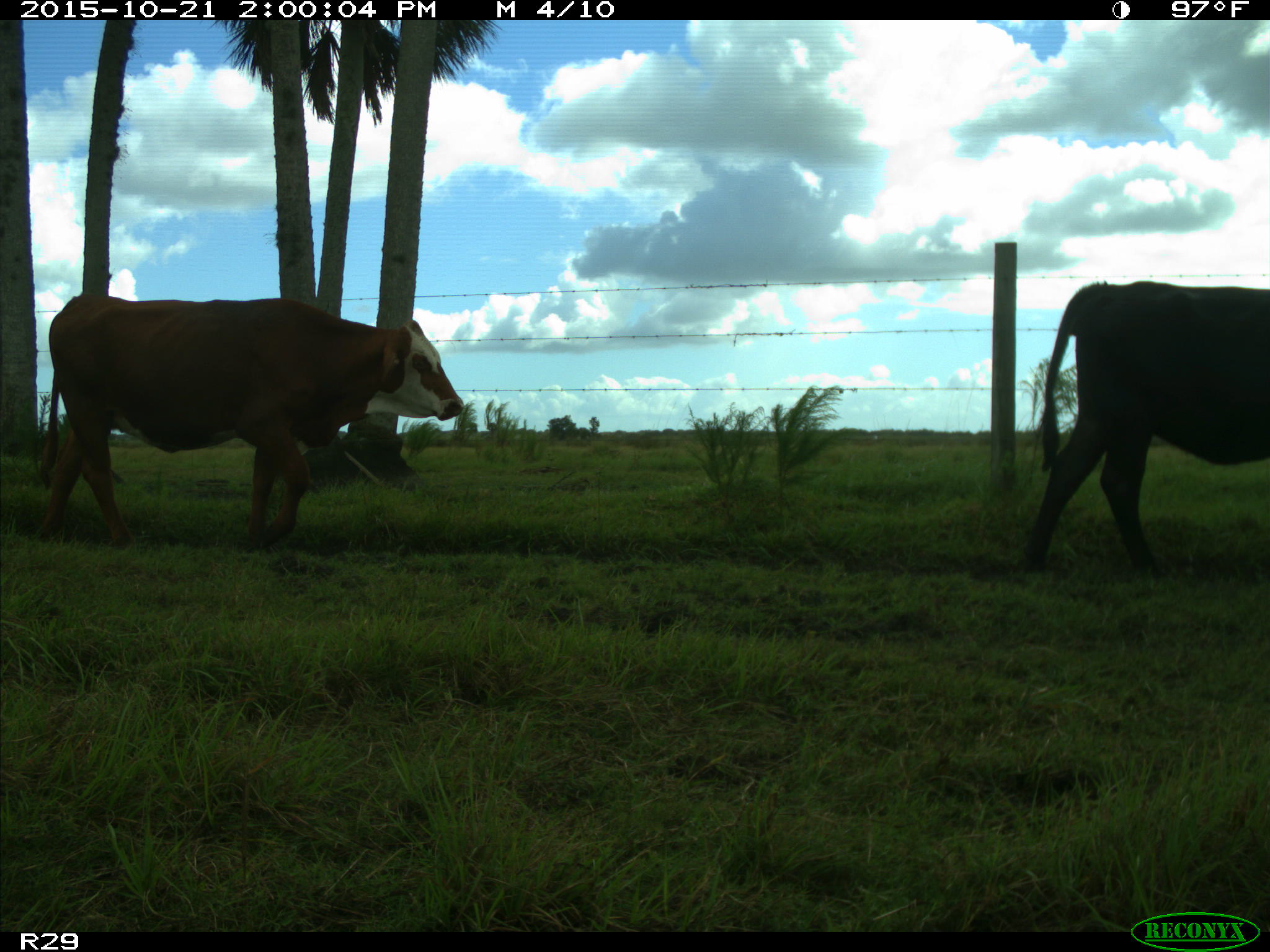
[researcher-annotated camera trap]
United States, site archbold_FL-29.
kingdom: Animalia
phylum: Chordata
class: Mammalia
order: Artiodactyla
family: Bovidae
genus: Bos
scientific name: Bos taurus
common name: domestic cow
Bos taurus (domestic cow).